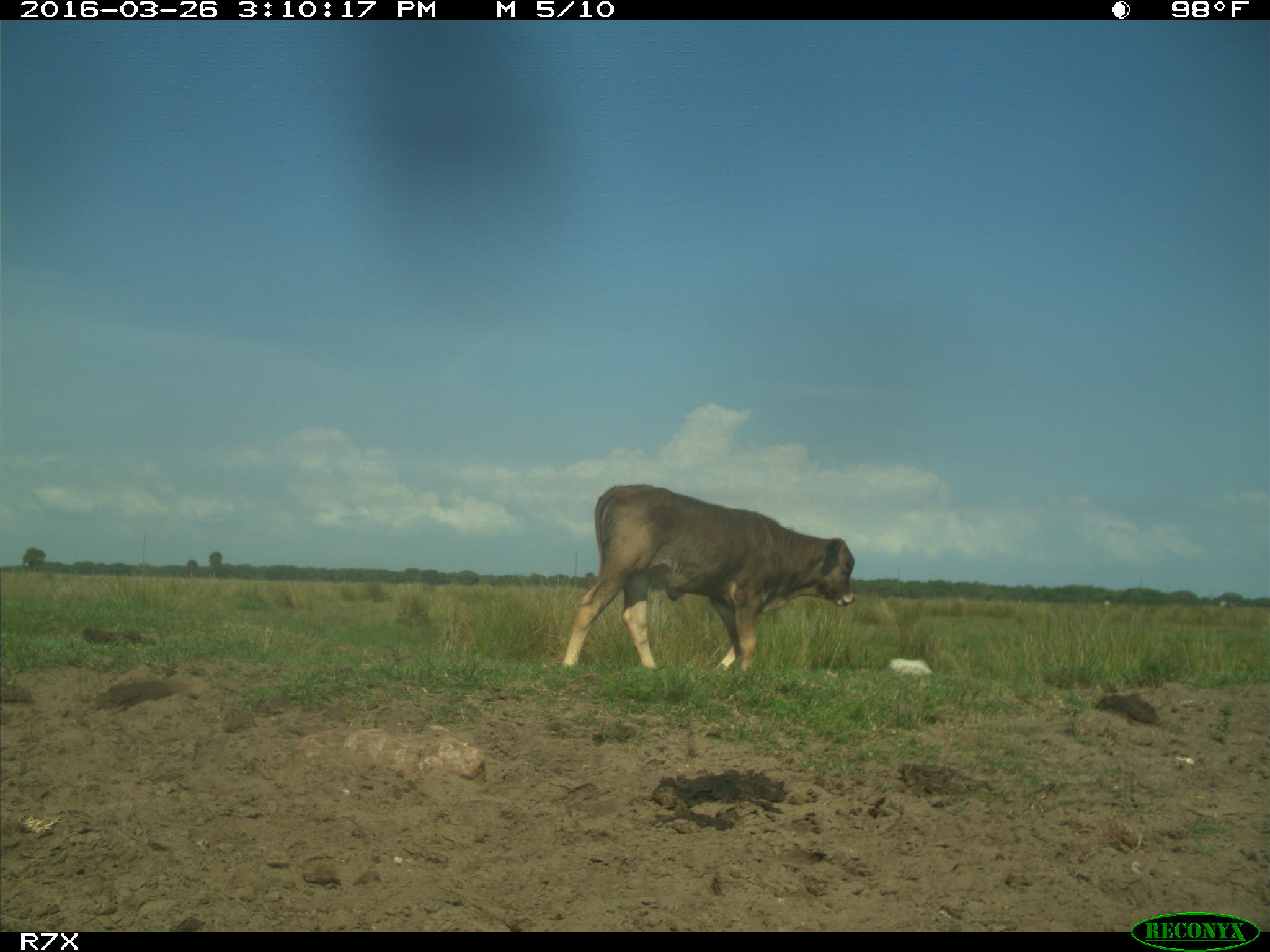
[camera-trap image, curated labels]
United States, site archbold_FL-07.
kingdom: Animalia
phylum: Chordata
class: Mammalia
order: Artiodactyla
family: Bovidae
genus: Bos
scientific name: Bos taurus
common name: domestic cow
Bos taurus (domestic cow).